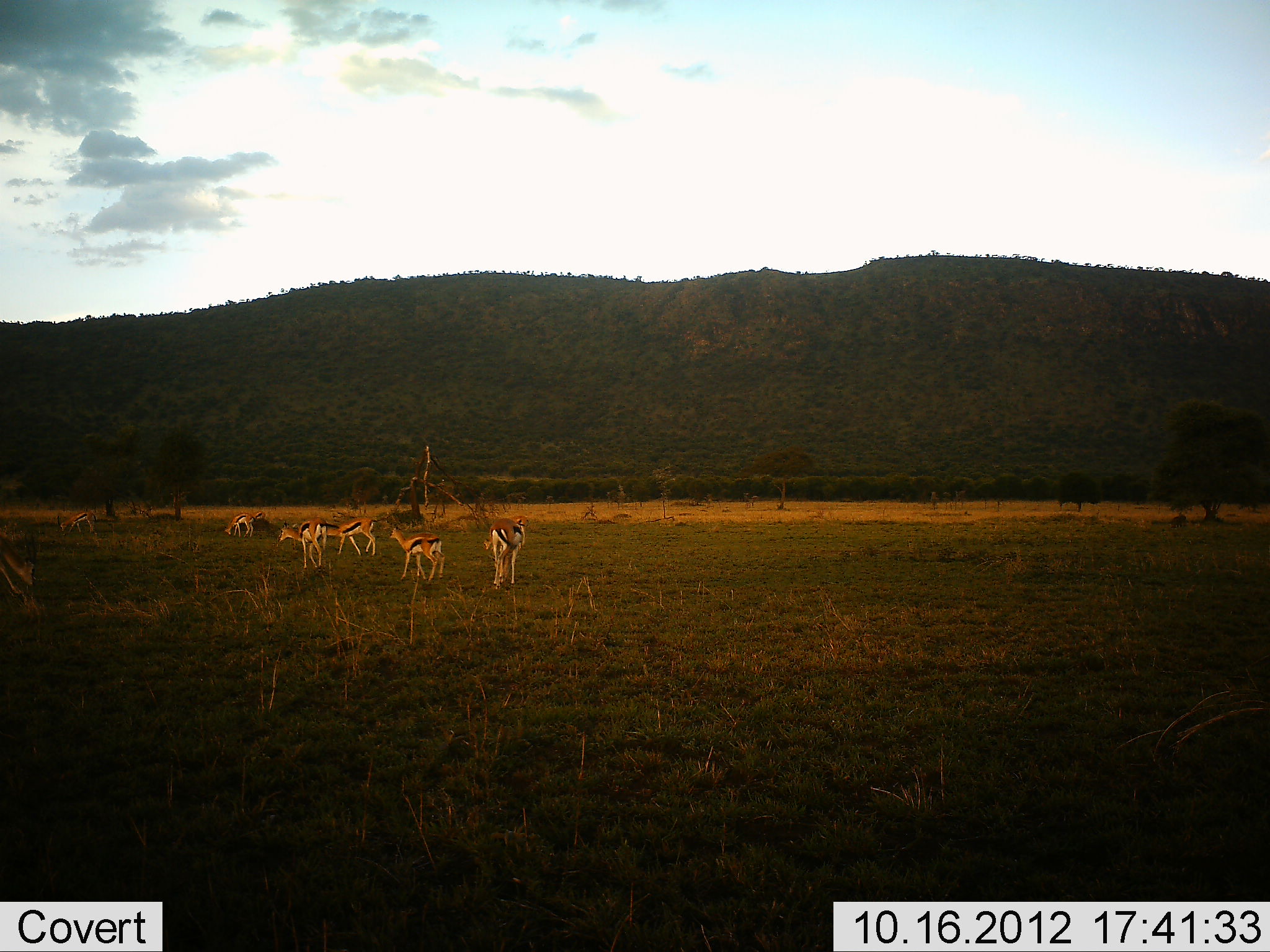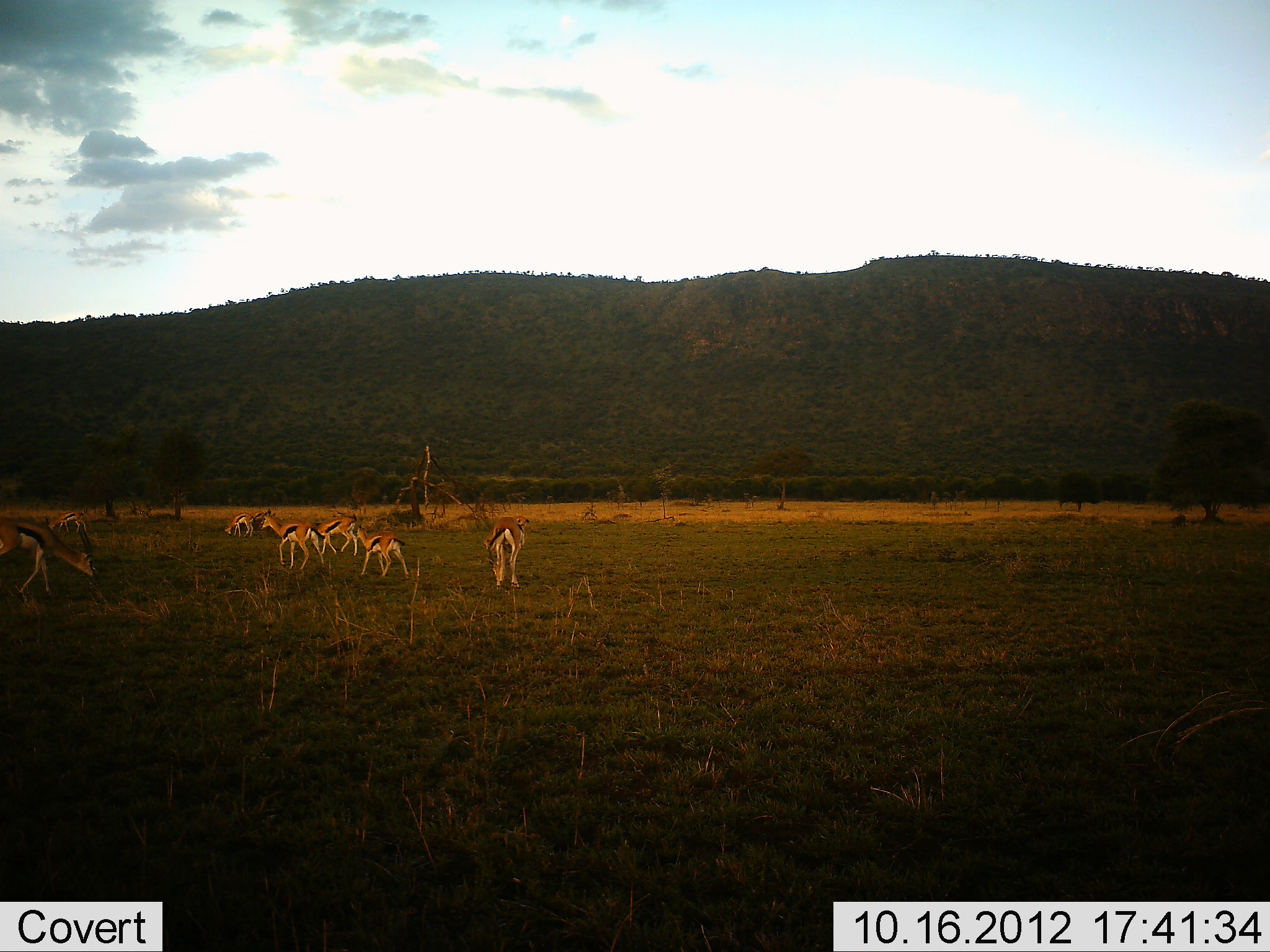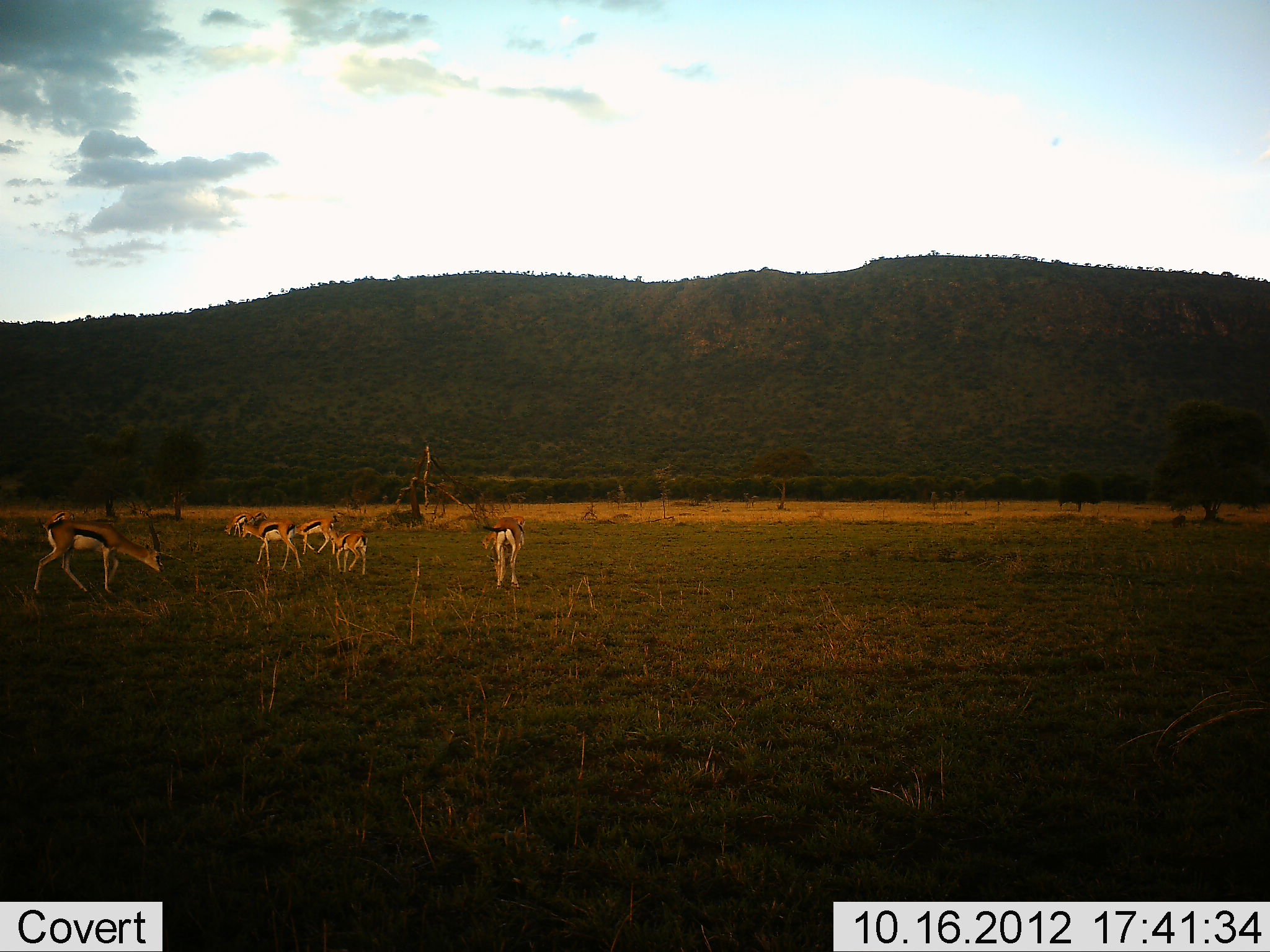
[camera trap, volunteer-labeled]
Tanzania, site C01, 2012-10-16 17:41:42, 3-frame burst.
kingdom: Animalia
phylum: Chordata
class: Mammalia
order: Artiodactyla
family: Bovidae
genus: Eudorcas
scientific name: Eudorcas thomsonii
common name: thomson's gazelle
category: gazellethomsons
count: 8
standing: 20%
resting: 0%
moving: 70%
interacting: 0%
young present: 10%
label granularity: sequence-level